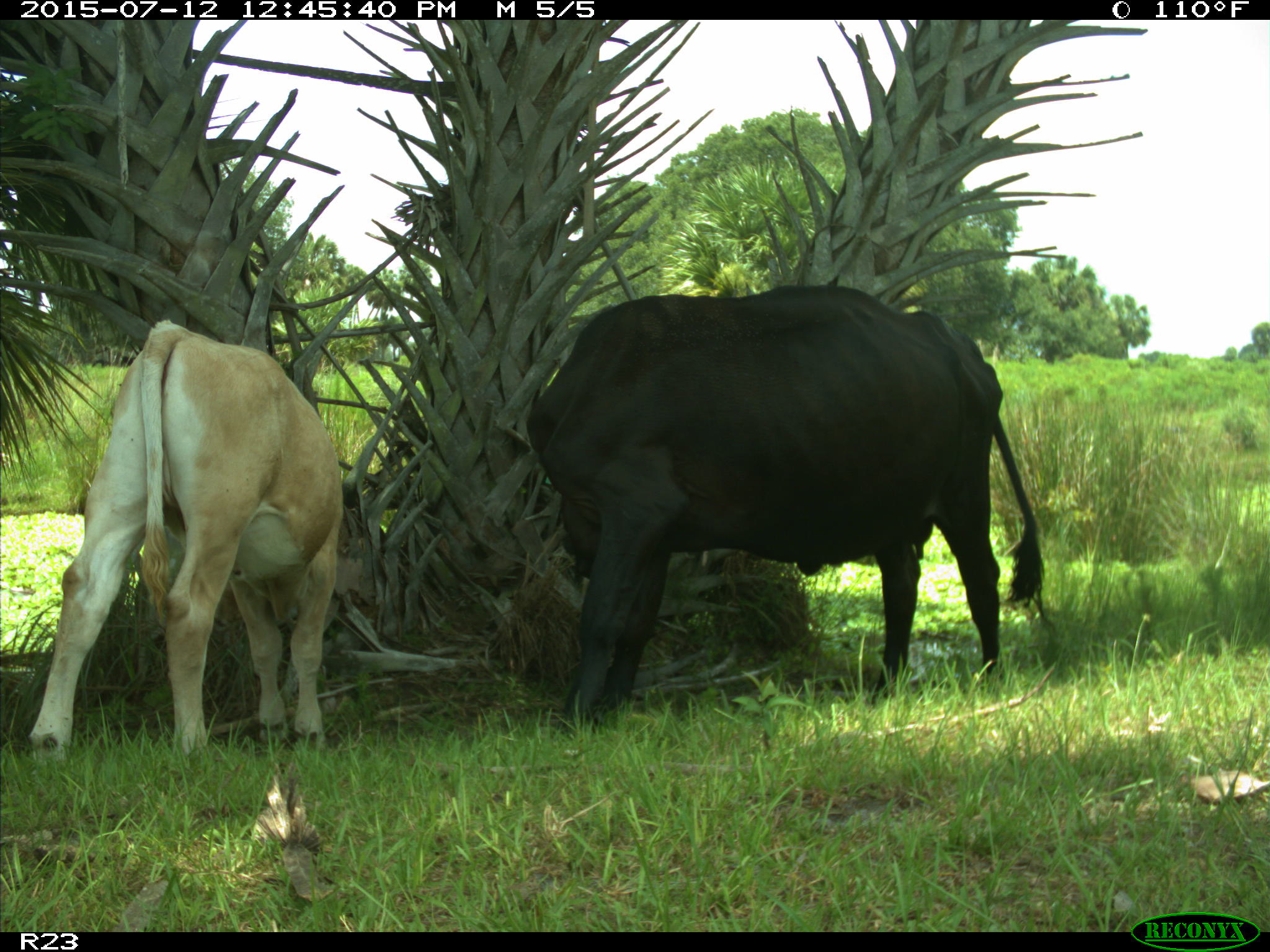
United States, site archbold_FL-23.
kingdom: Animalia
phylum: Chordata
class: Mammalia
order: Artiodactyla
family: Bovidae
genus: Bos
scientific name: Bos taurus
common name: domestic cow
Bos taurus (domestic cow).